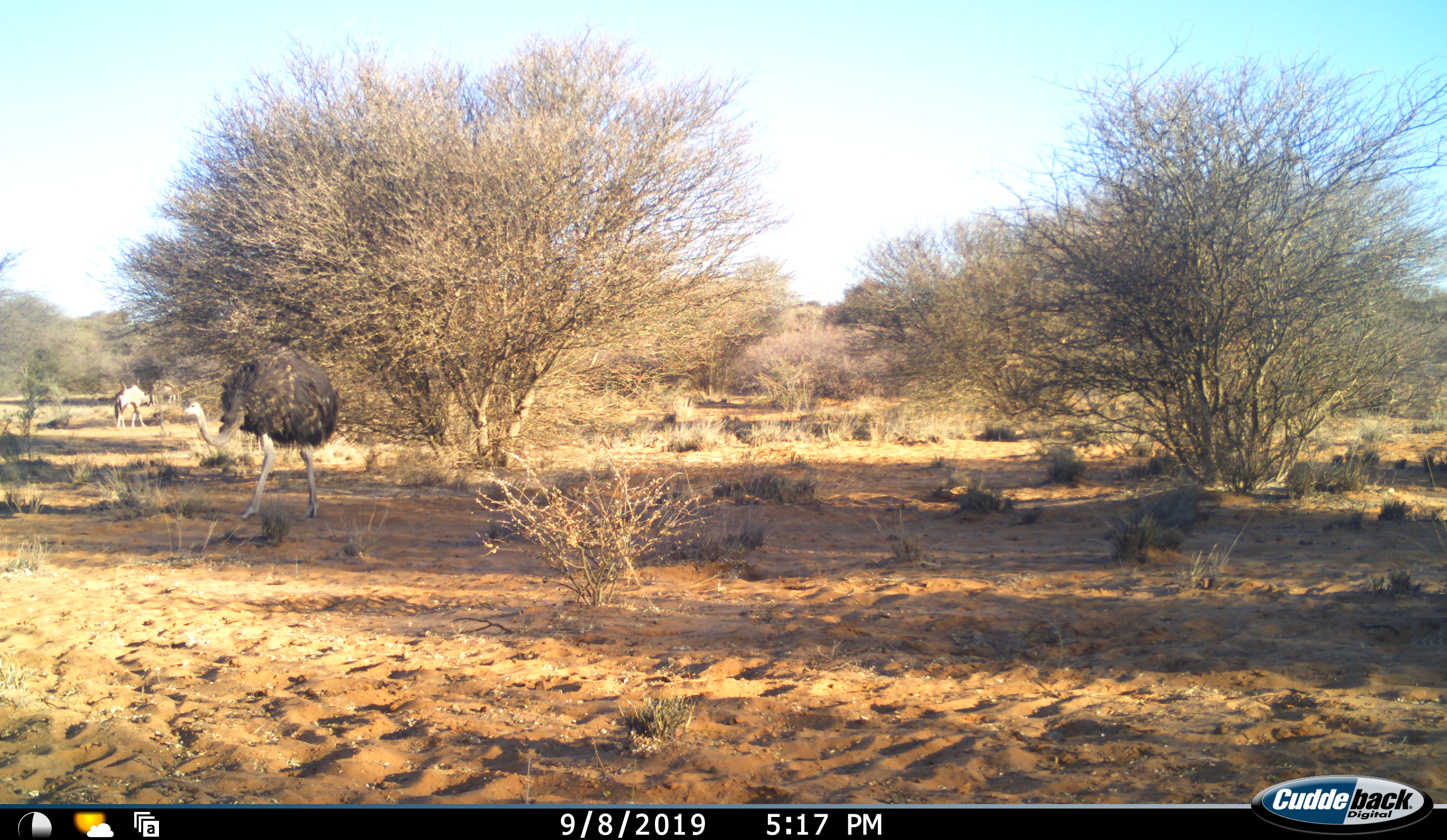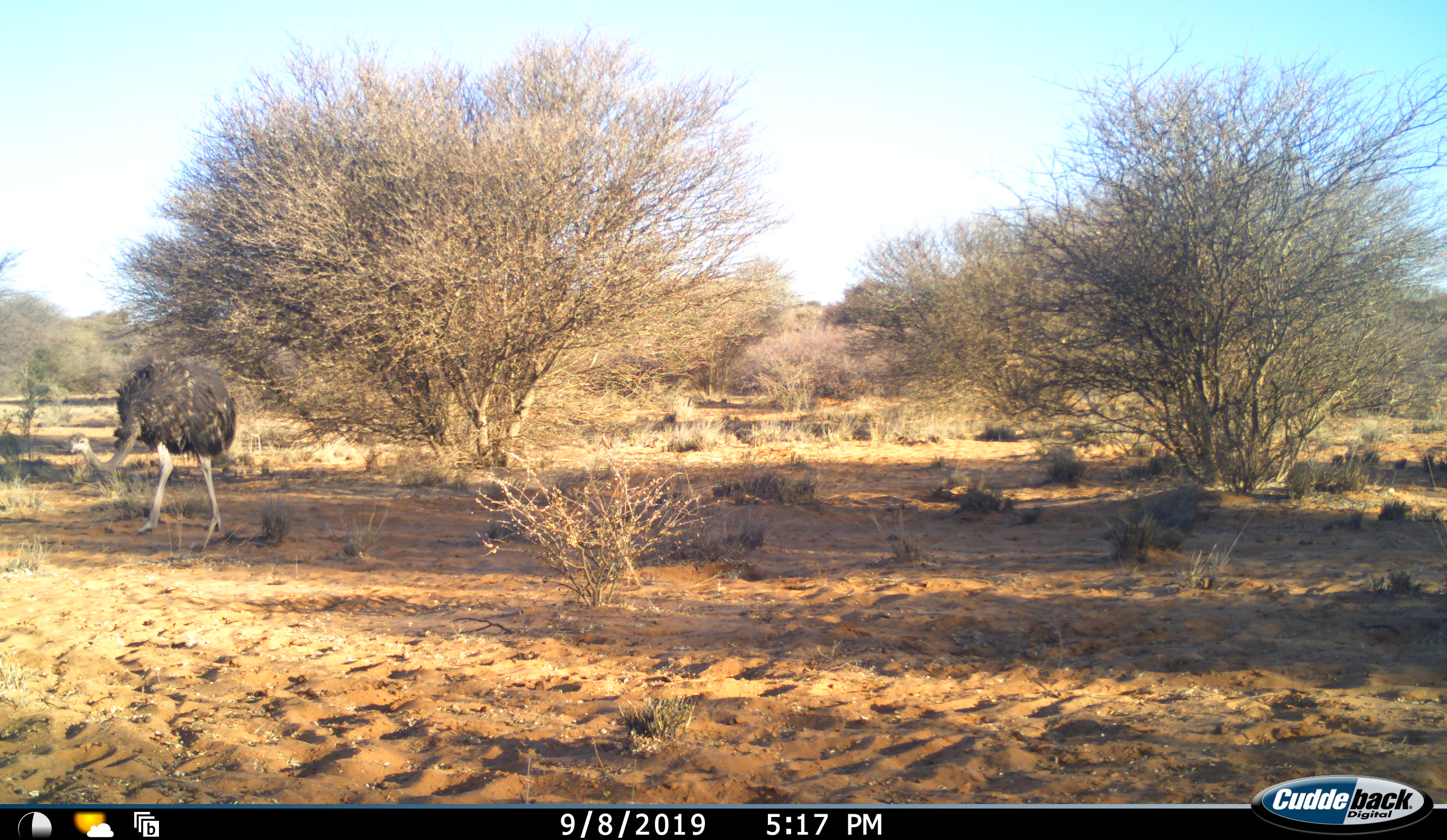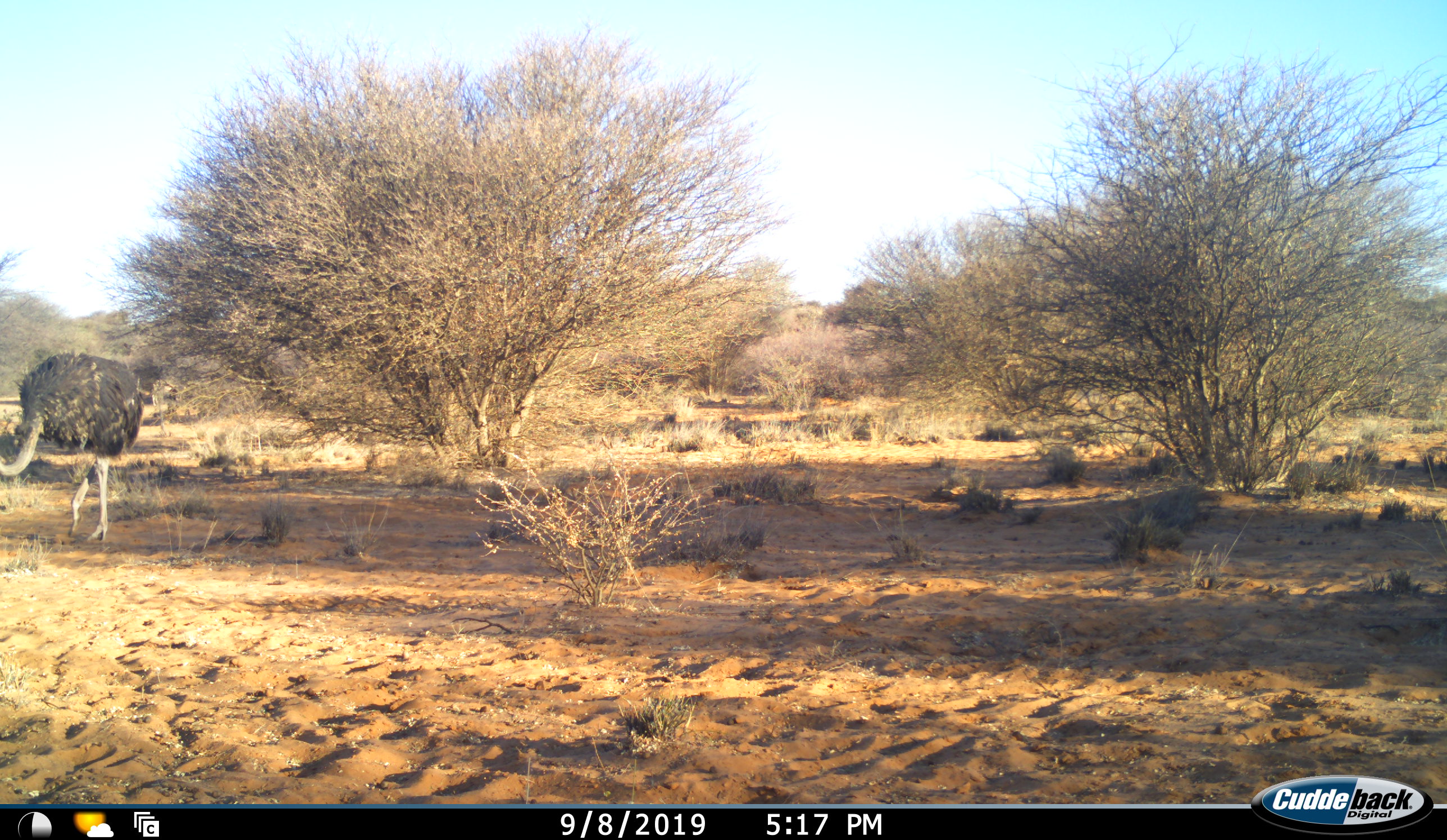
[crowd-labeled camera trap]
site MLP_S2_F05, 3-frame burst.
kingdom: Animalia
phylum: Chordata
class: Mammalia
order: Artiodactyla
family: Bovidae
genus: Oryx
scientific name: Oryx gazella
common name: gemsbok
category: oryx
Oryx (gemsbok) (Oryx gazella), count 1. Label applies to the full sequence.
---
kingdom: Animalia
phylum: Chordata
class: Aves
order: Struthioniformes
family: Struthionidae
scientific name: Struthionidae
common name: ostrich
Ostrich (Struthionidae), count 1. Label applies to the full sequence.